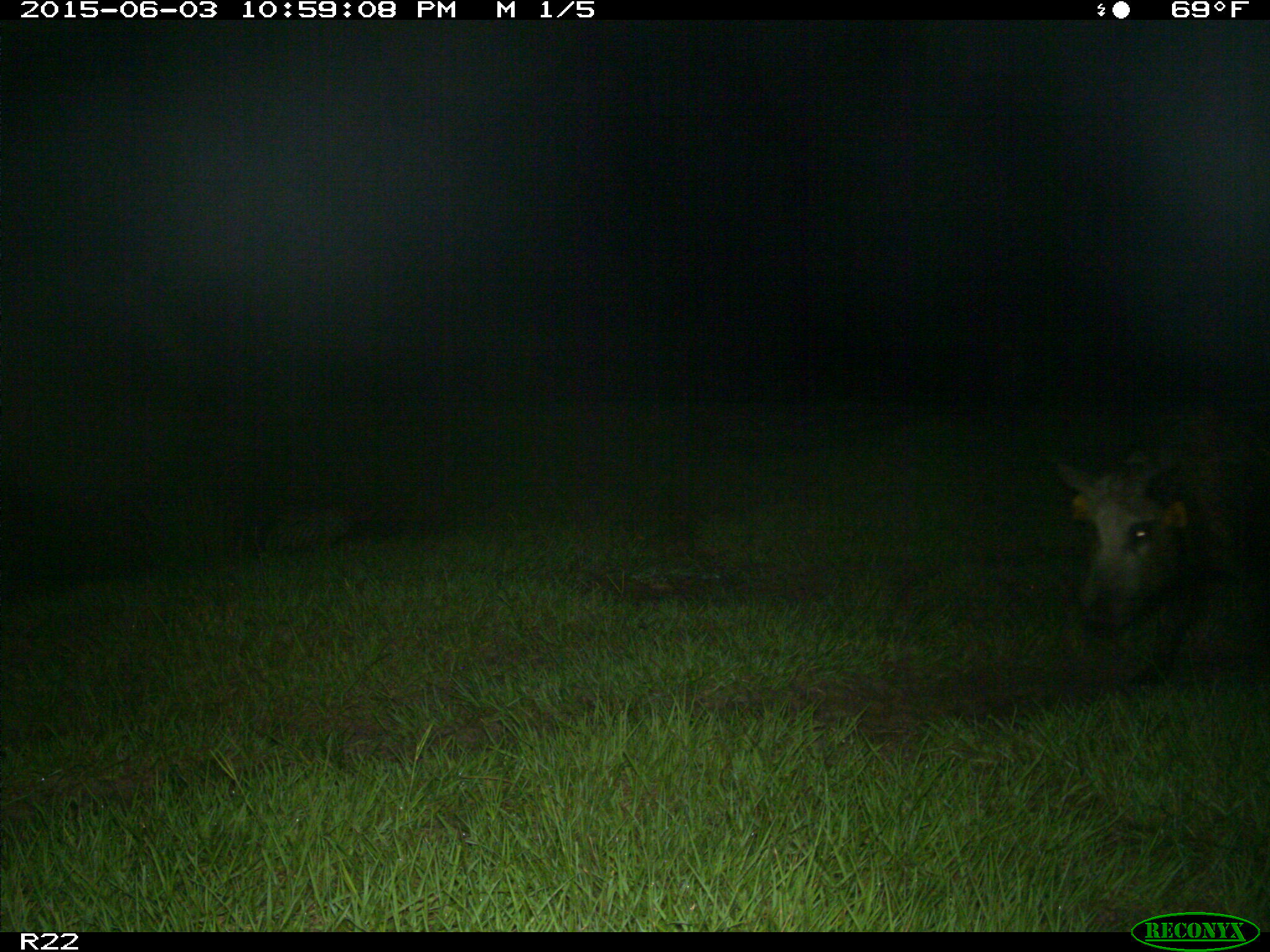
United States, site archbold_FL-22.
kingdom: Animalia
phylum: Chordata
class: Mammalia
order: Artiodactyla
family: Suidae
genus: Sus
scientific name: Sus scrofa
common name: wild boar